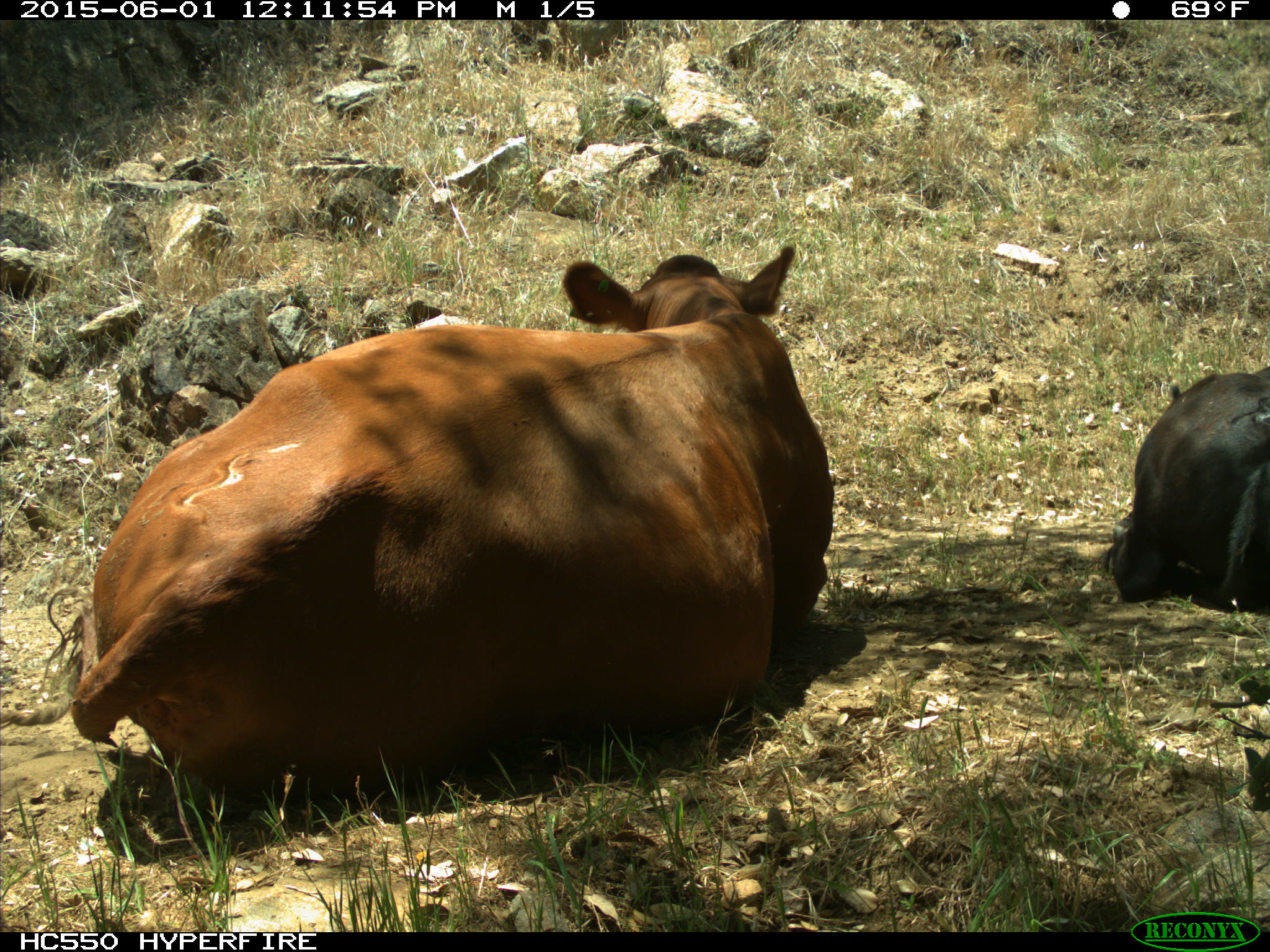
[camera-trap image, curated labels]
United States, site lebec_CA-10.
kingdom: Animalia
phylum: Chordata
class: Mammalia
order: Artiodactyla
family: Bovidae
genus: Bos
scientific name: Bos taurus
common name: domestic cow